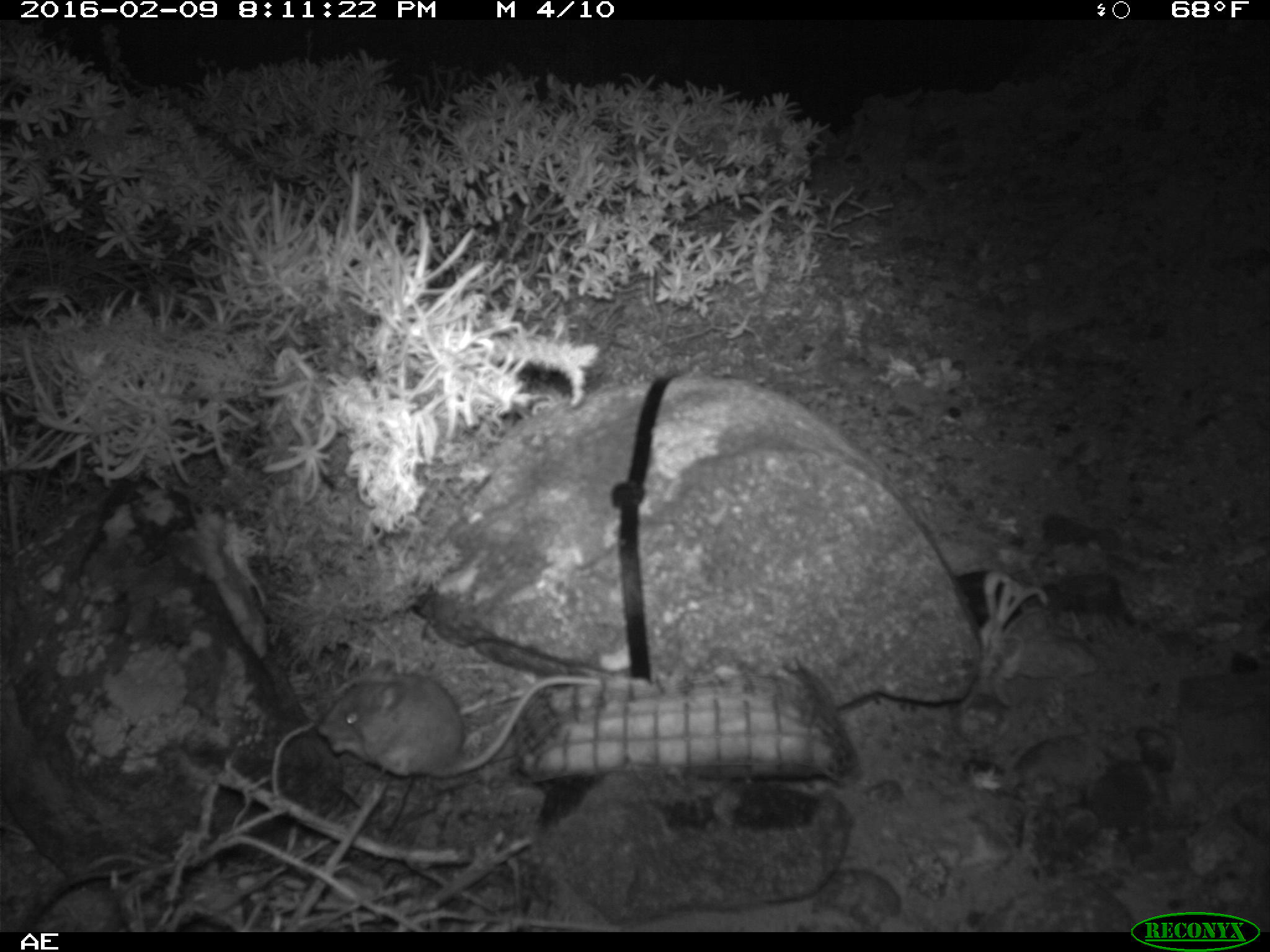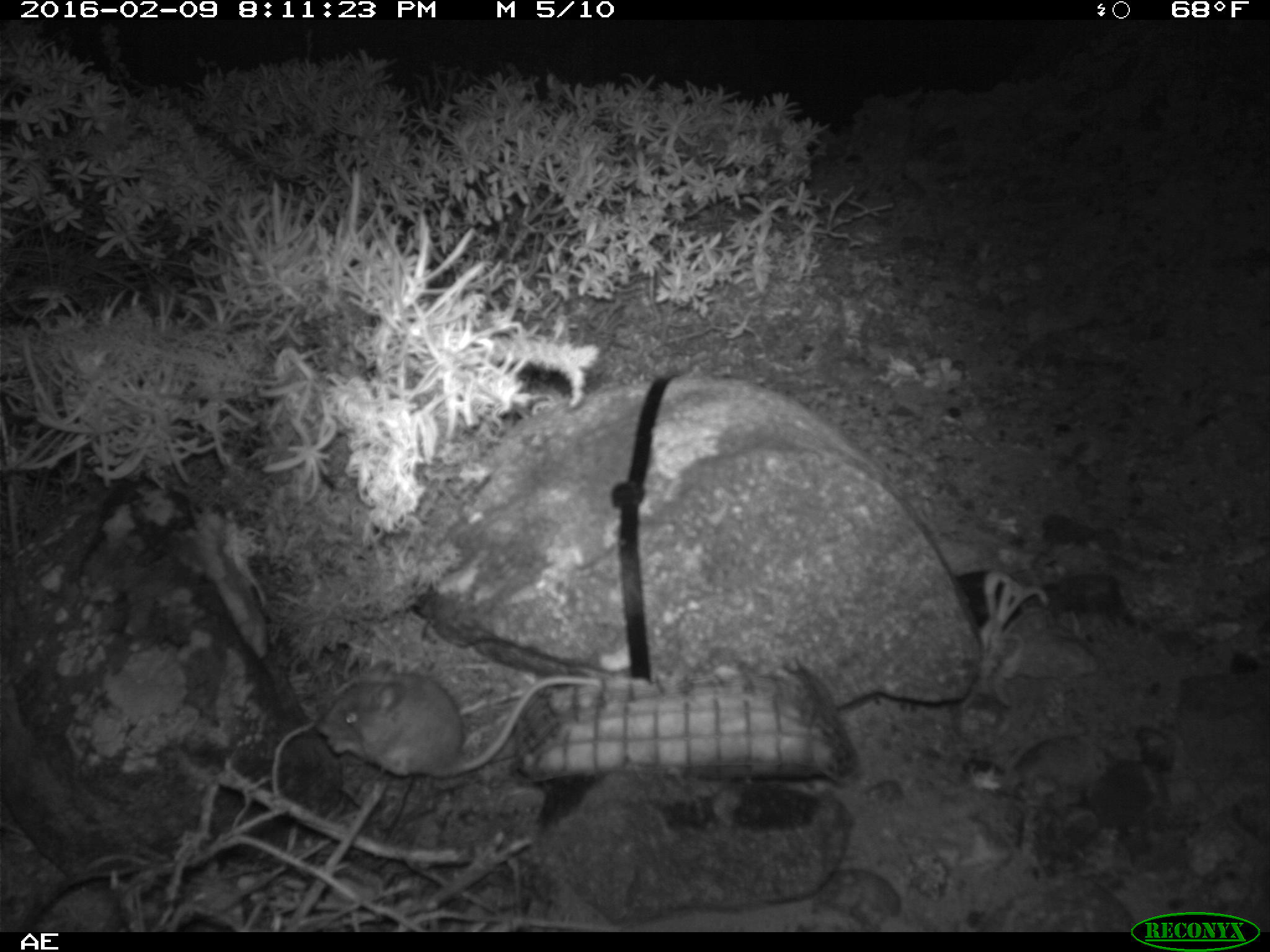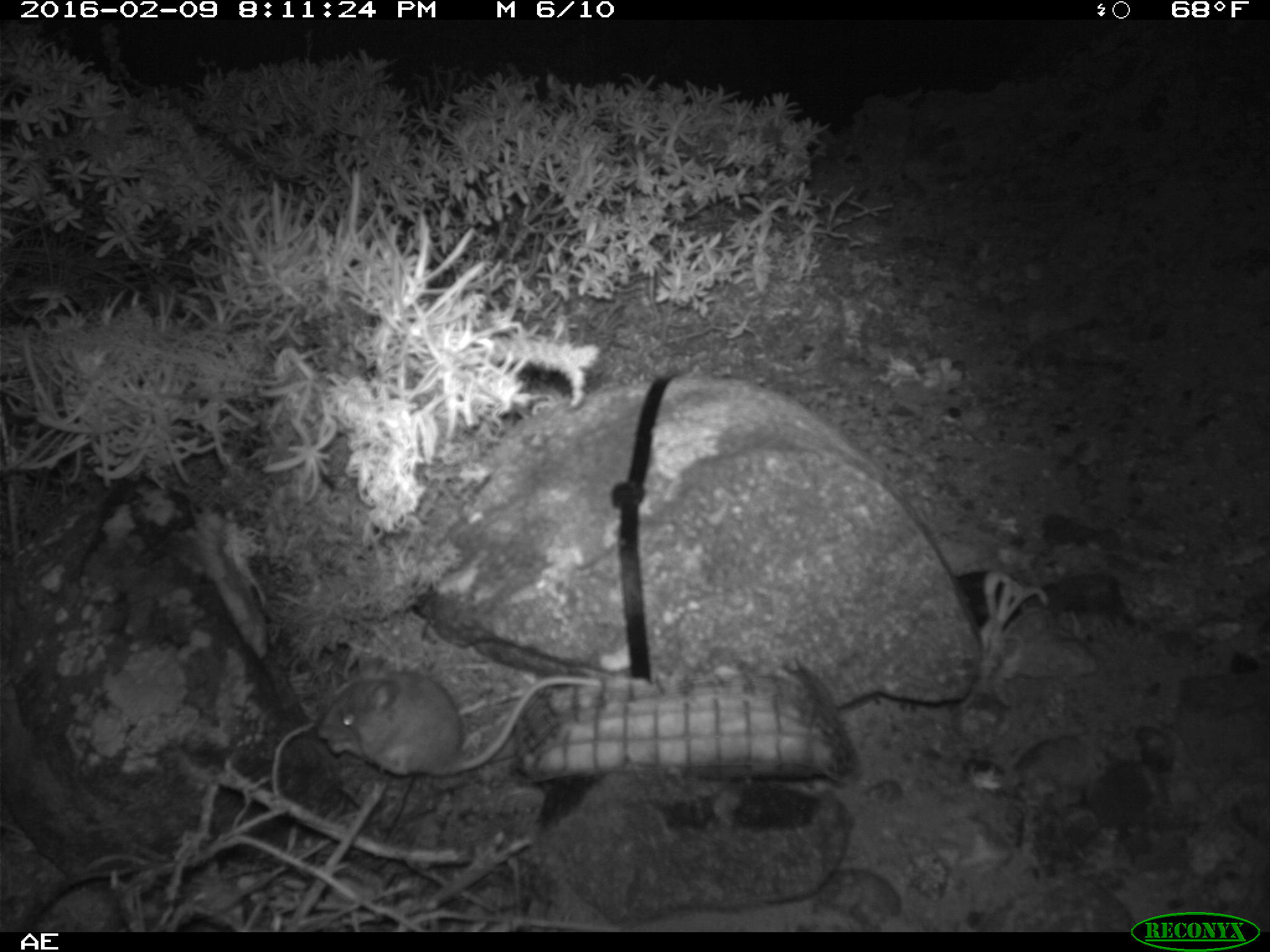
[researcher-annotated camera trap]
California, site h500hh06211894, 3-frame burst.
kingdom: Animalia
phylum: Chordata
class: Mammalia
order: Rodentia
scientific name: Rodentia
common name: rodent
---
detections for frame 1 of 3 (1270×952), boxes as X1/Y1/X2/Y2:
rodent: 319/670/602/778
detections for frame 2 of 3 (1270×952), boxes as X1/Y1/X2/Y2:
rodent: 314/675/602/777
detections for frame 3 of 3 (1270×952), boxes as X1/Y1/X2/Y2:
rodent: 320/671/598/775